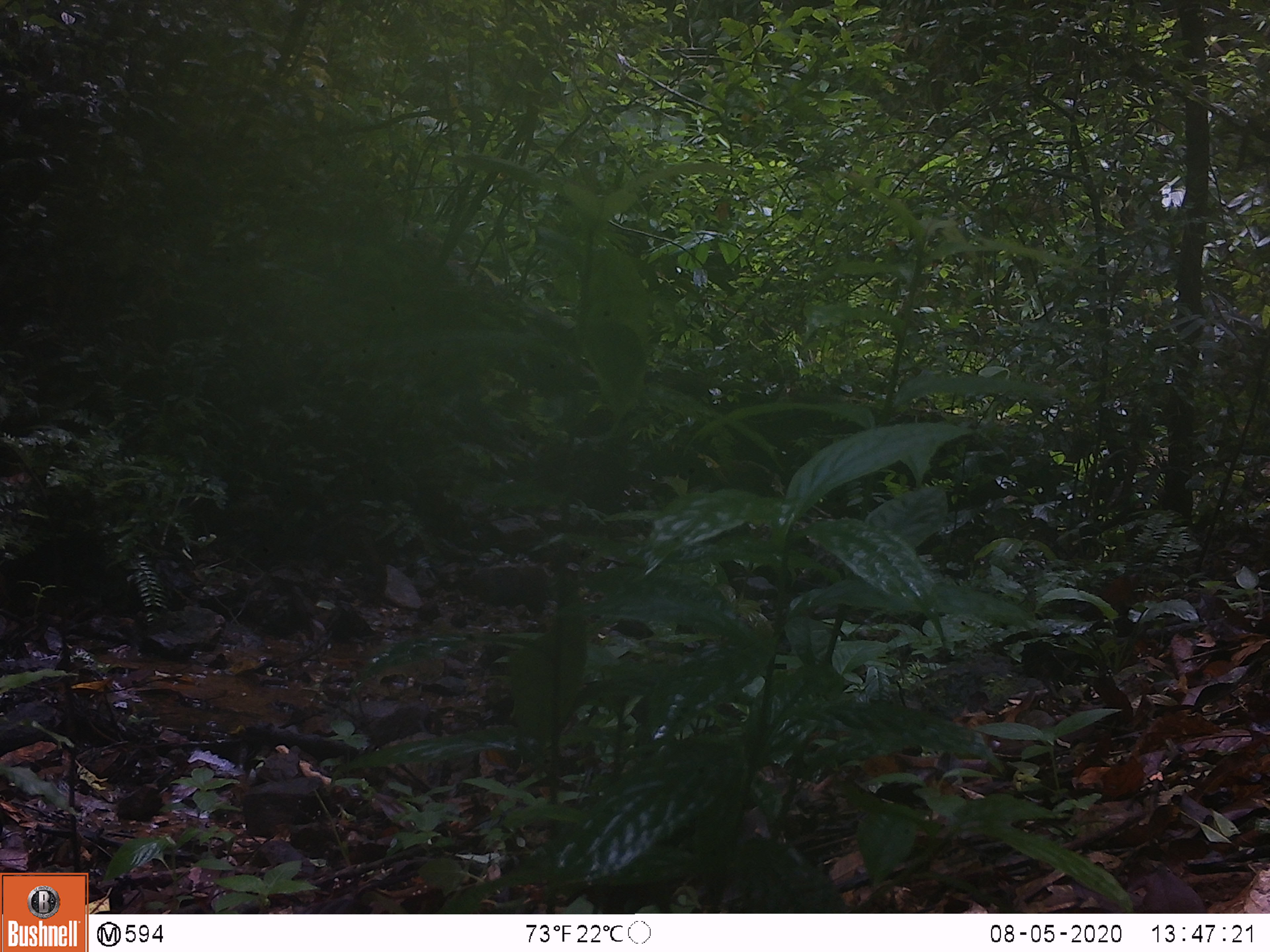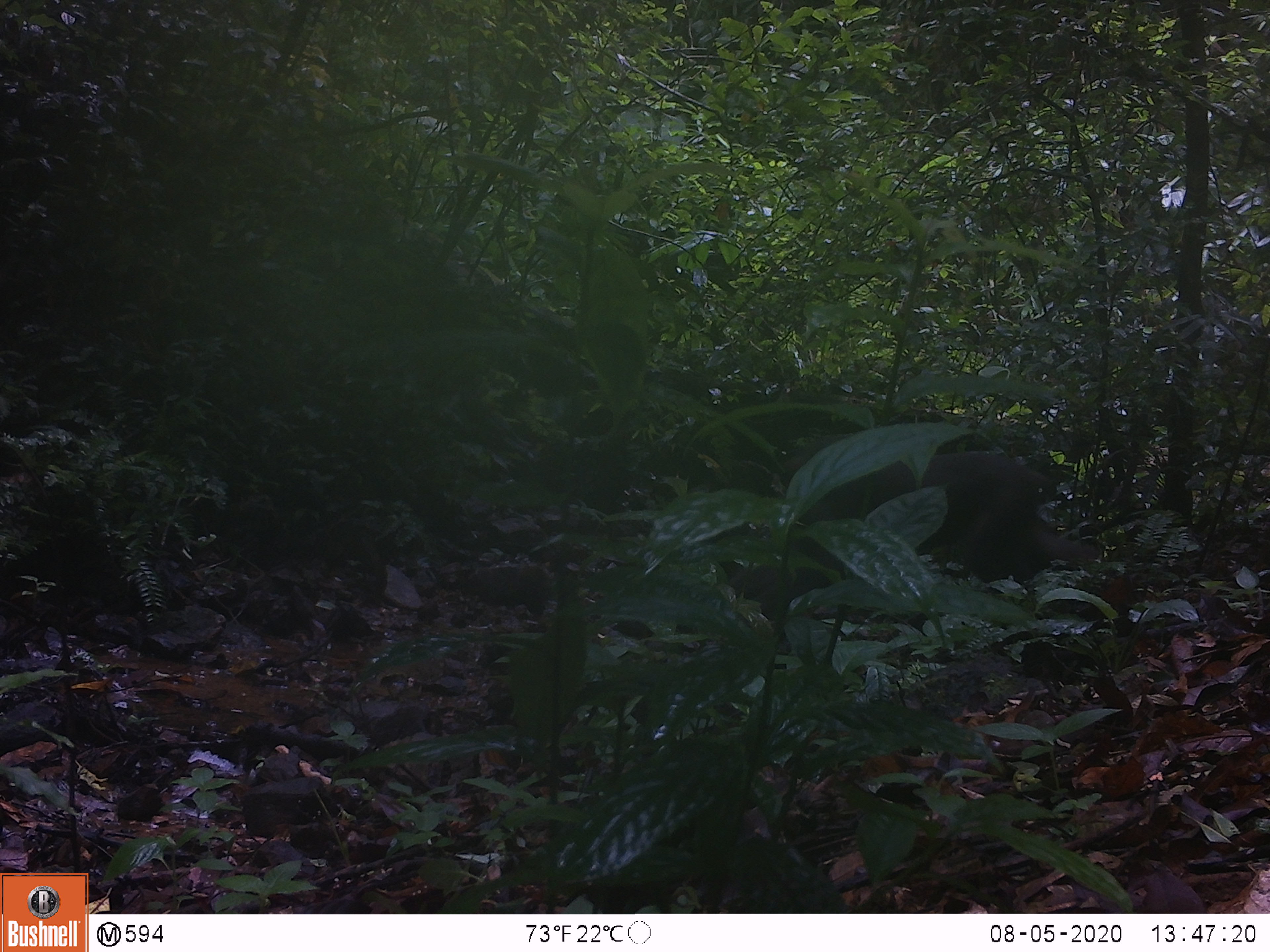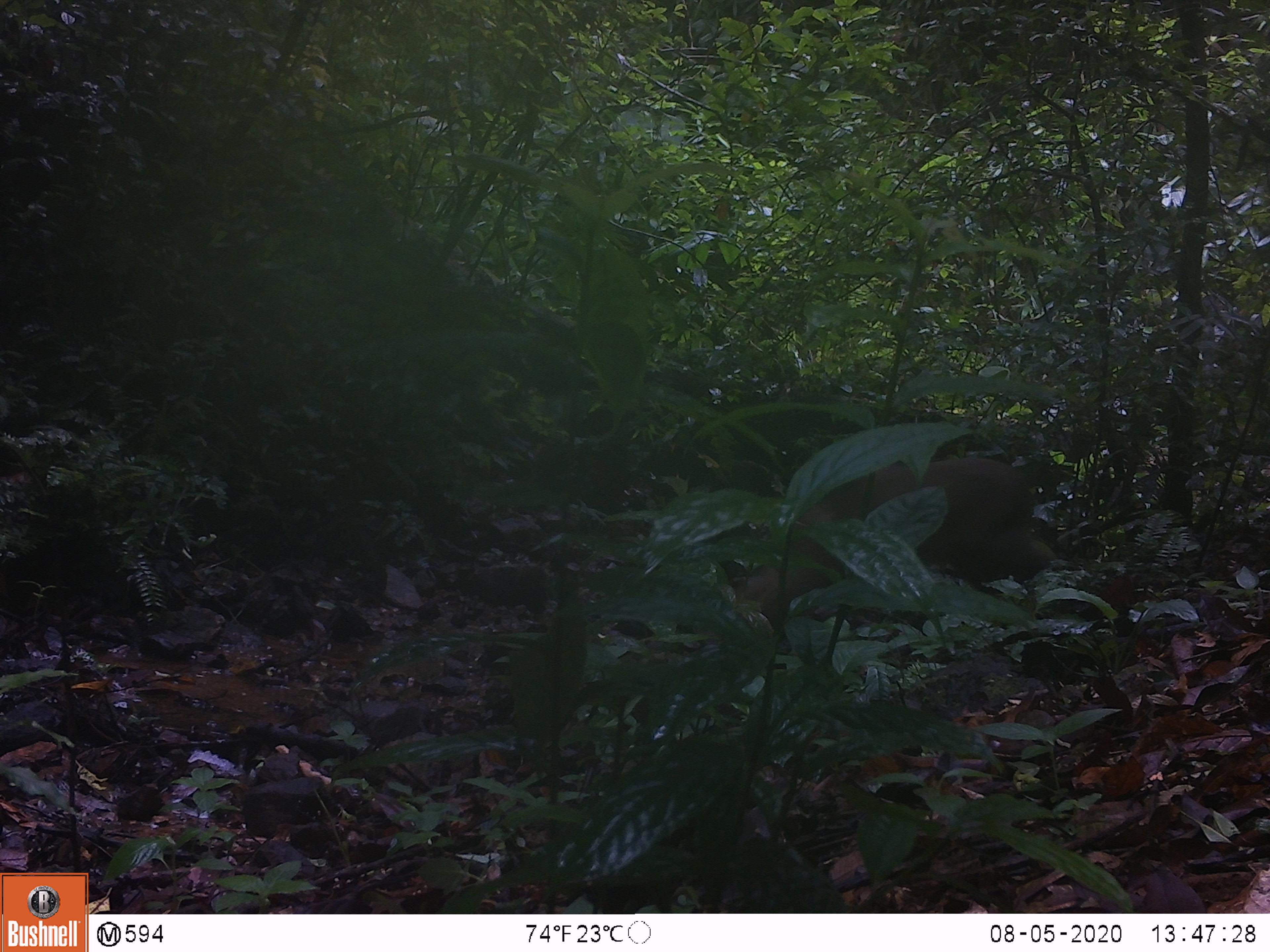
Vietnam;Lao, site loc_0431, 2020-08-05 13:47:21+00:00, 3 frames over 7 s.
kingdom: Animalia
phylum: Chordata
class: Mammalia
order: Primates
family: Cercopithecidae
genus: Macaca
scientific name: Macaca arctoides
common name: stump-tailed macaque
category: stump tailed macaque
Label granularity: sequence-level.